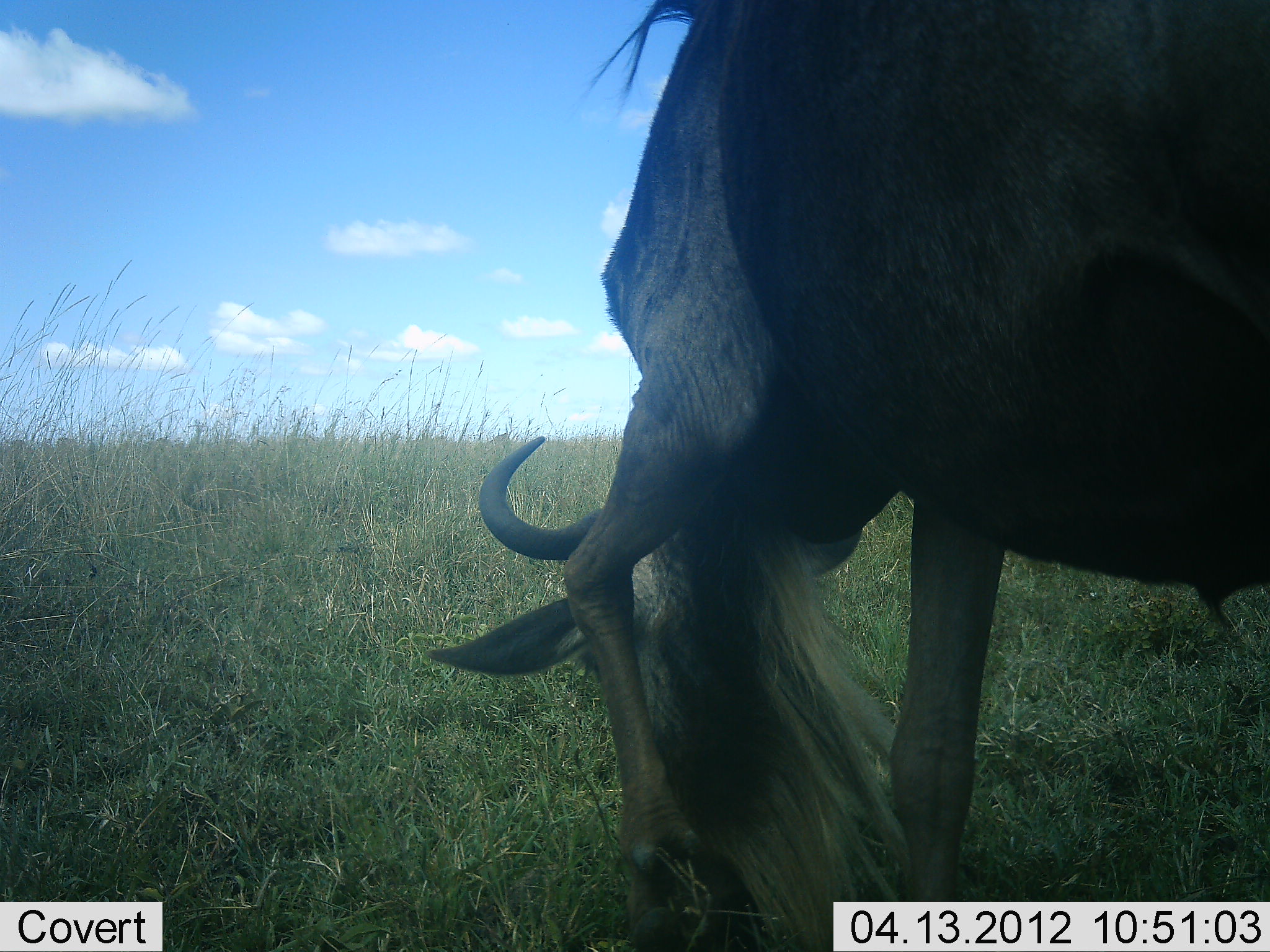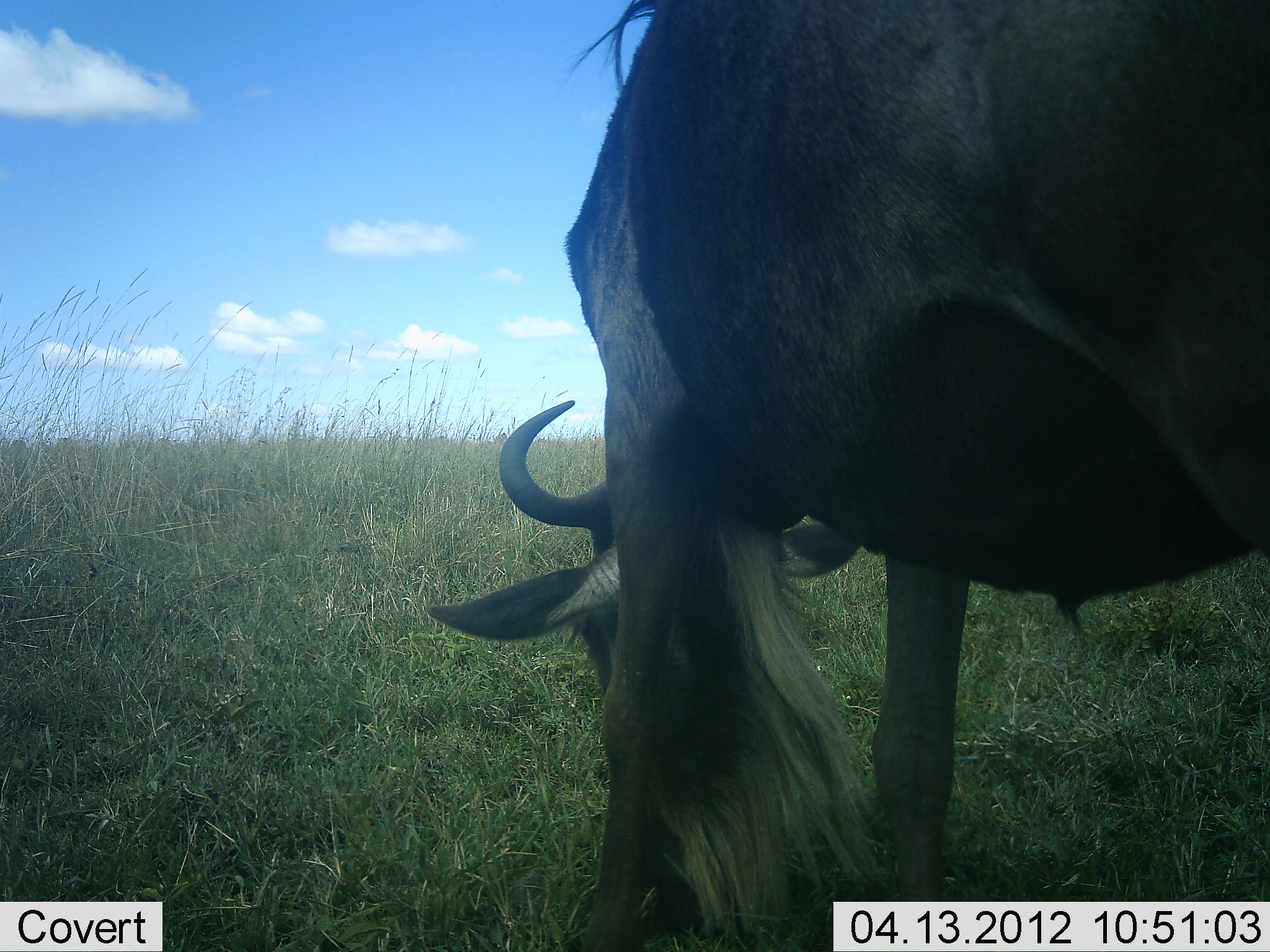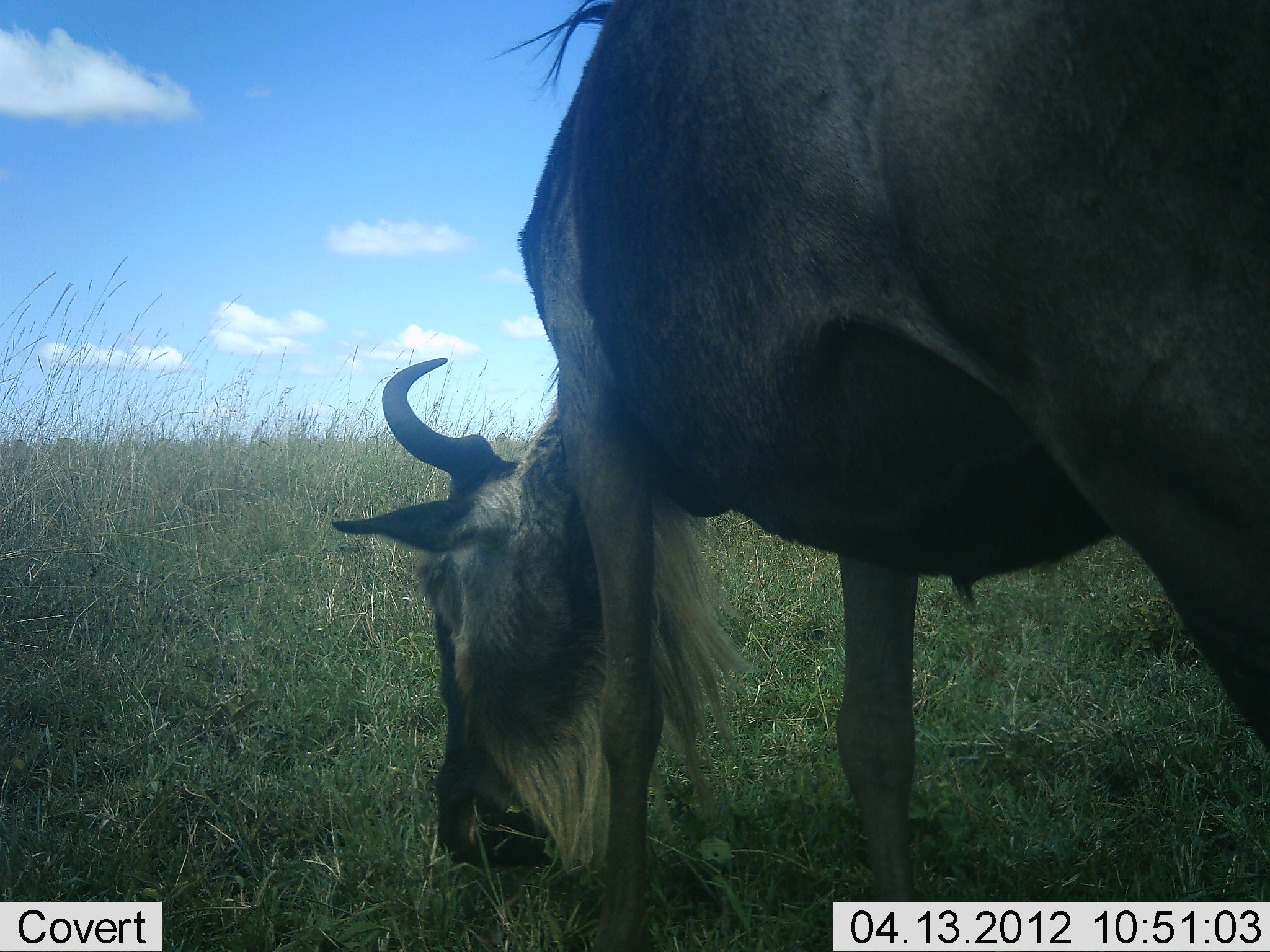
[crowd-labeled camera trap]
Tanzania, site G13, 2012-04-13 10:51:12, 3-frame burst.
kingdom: Animalia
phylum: Chordata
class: Mammalia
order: Artiodactyla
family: Bovidae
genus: Connochaetes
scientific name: Connochaetes taurinus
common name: blue wildebeest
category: wildebeest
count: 1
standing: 21%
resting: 0%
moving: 5%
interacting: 0%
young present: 0%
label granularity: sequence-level